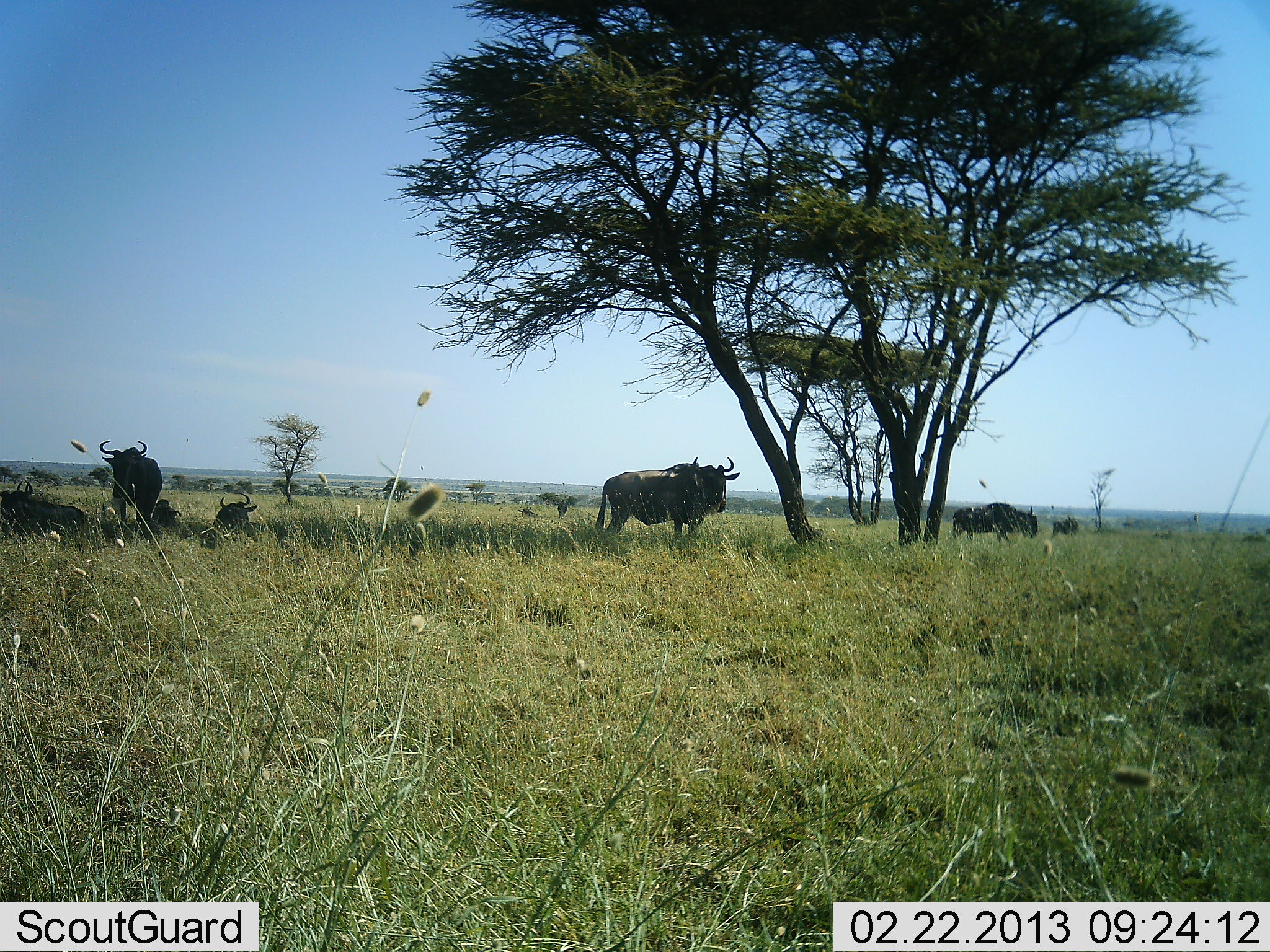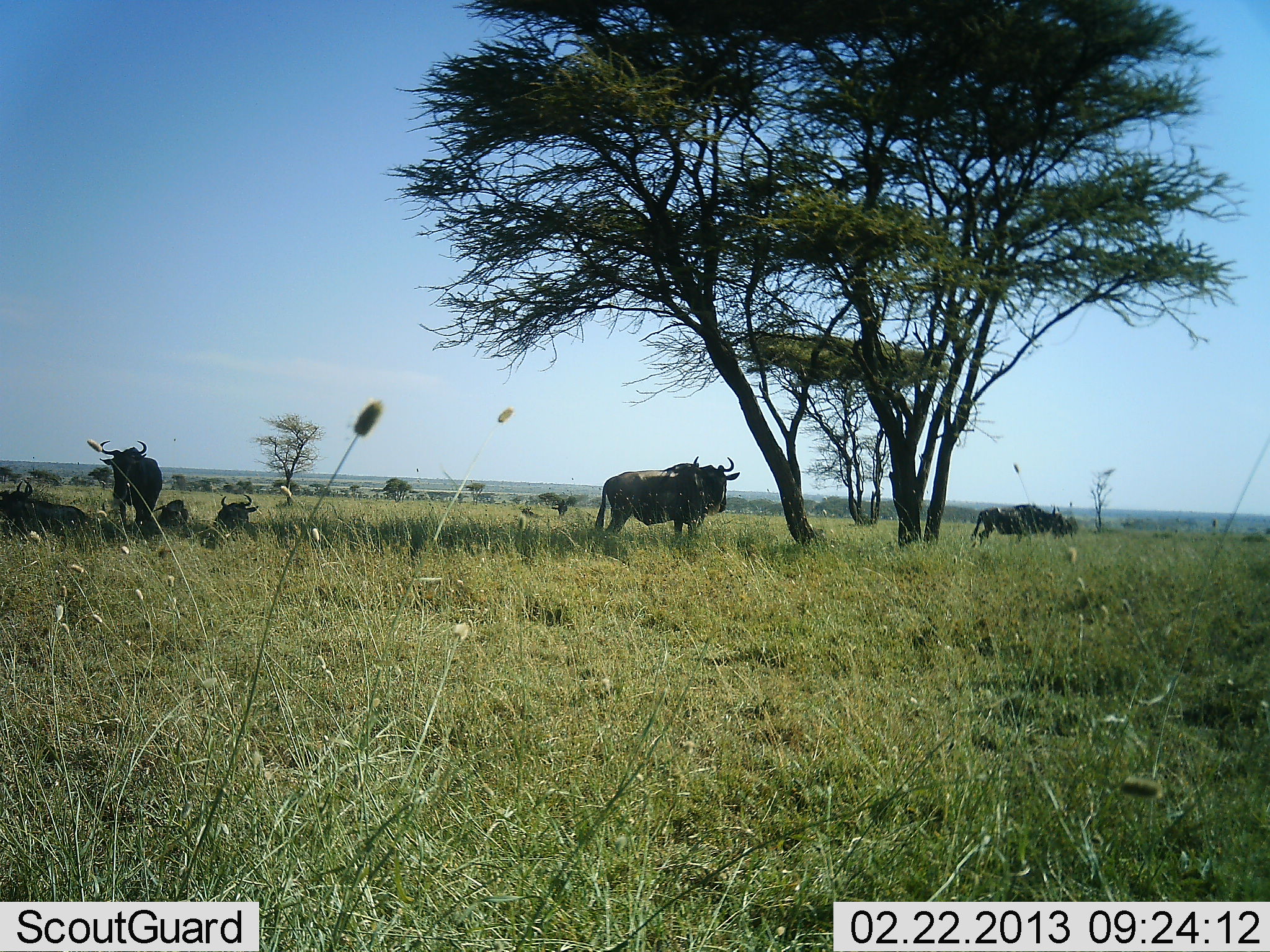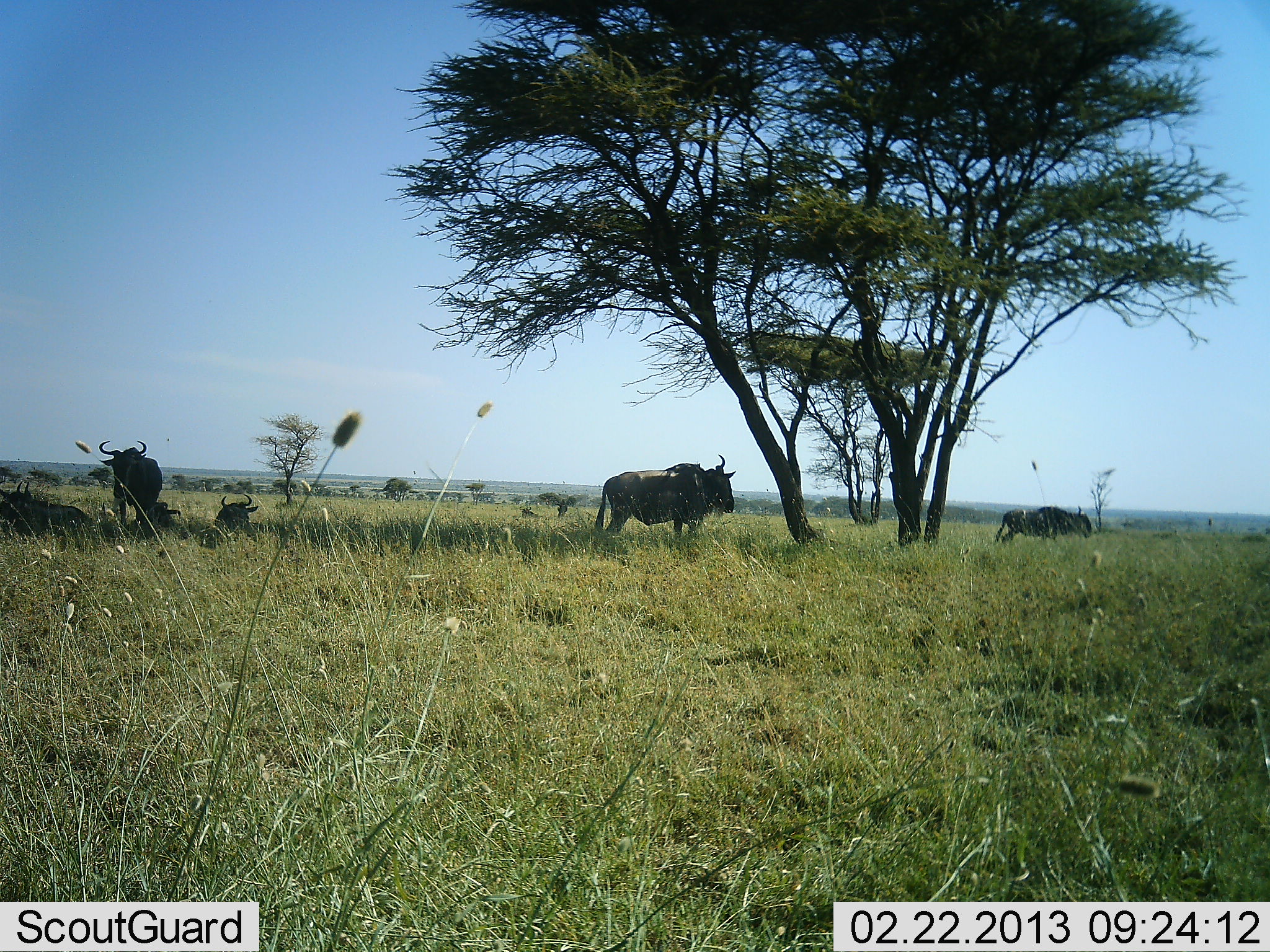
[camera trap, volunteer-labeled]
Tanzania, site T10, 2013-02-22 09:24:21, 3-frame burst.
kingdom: Animalia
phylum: Chordata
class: Mammalia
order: Artiodactyla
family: Bovidae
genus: Connochaetes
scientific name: Connochaetes taurinus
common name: blue wildebeest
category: wildebeest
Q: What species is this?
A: Wildebeest (blue wildebeest) (Connochaetes taurinus).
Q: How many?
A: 6.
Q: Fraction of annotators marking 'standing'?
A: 63%.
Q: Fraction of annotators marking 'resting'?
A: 100%.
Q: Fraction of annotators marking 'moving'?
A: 47%.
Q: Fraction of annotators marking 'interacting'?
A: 0%.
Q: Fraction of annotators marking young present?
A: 5%.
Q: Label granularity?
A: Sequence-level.